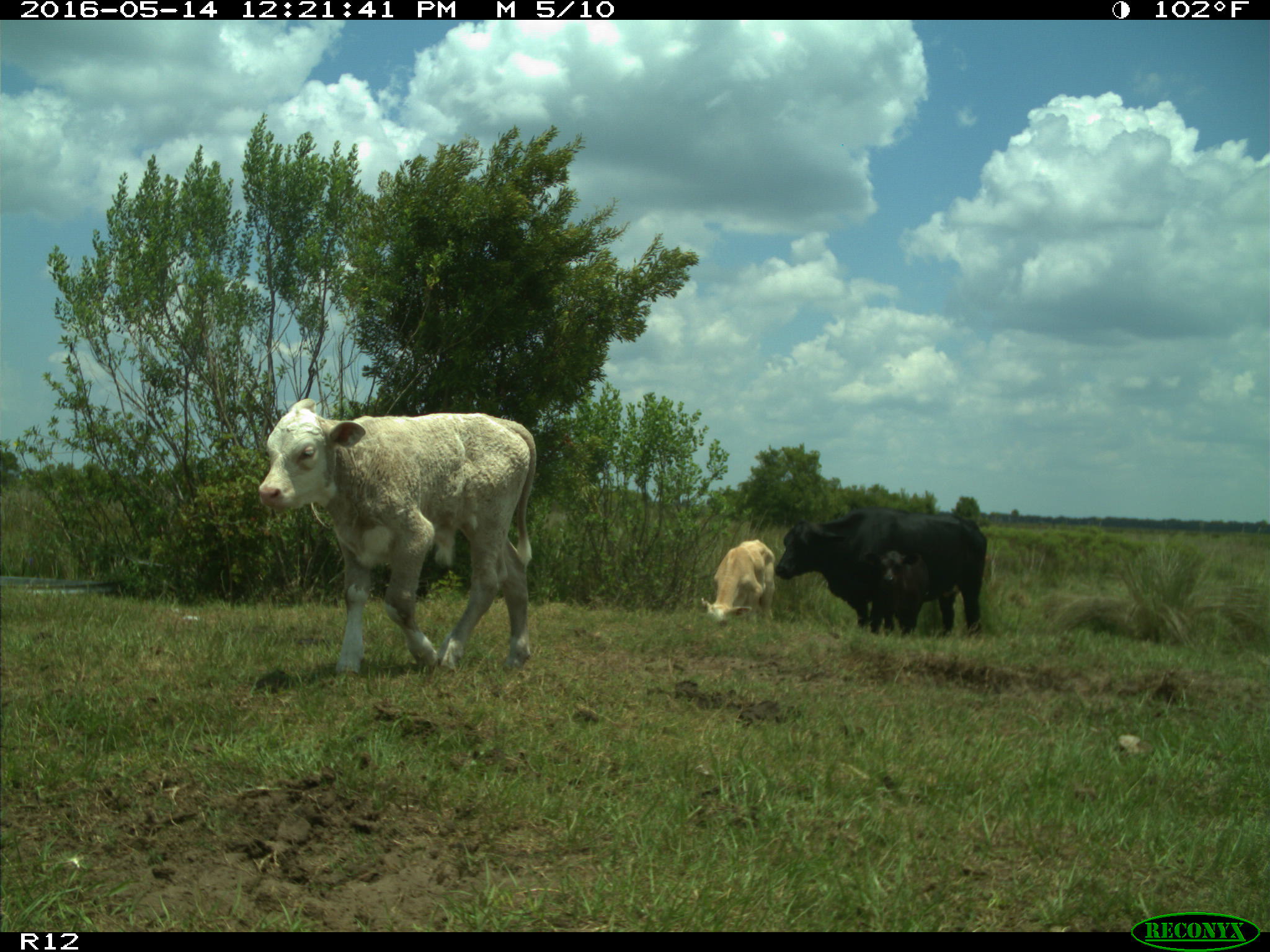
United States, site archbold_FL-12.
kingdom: Animalia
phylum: Chordata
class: Mammalia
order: Artiodactyla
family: Bovidae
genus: Bos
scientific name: Bos taurus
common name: domestic cow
Bos taurus (domestic cow).